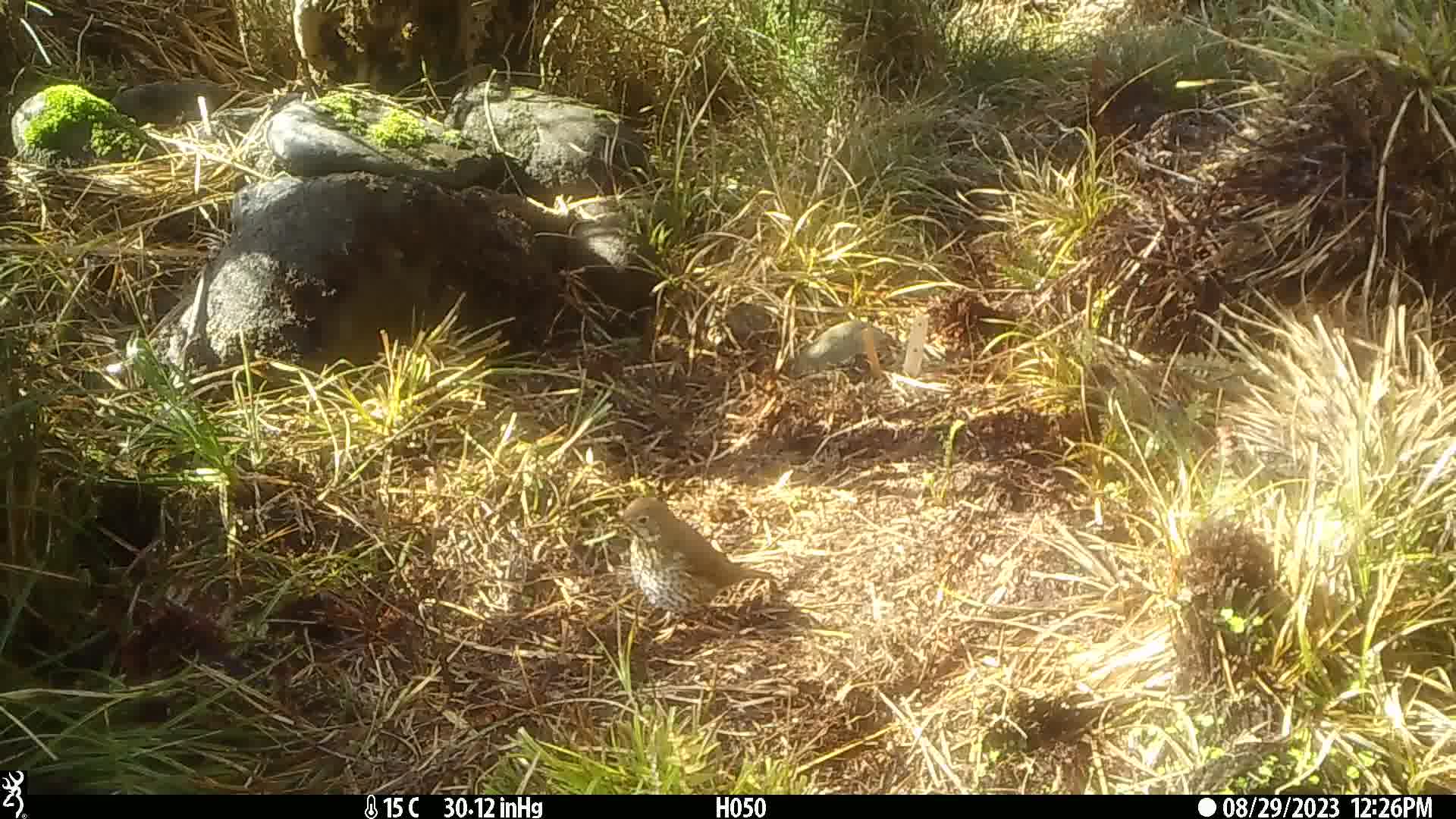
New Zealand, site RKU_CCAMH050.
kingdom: Animalia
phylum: Chordata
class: Aves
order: Passeriformes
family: Turdidae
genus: Turdus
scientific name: Turdus philomelos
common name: song thrush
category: thrush